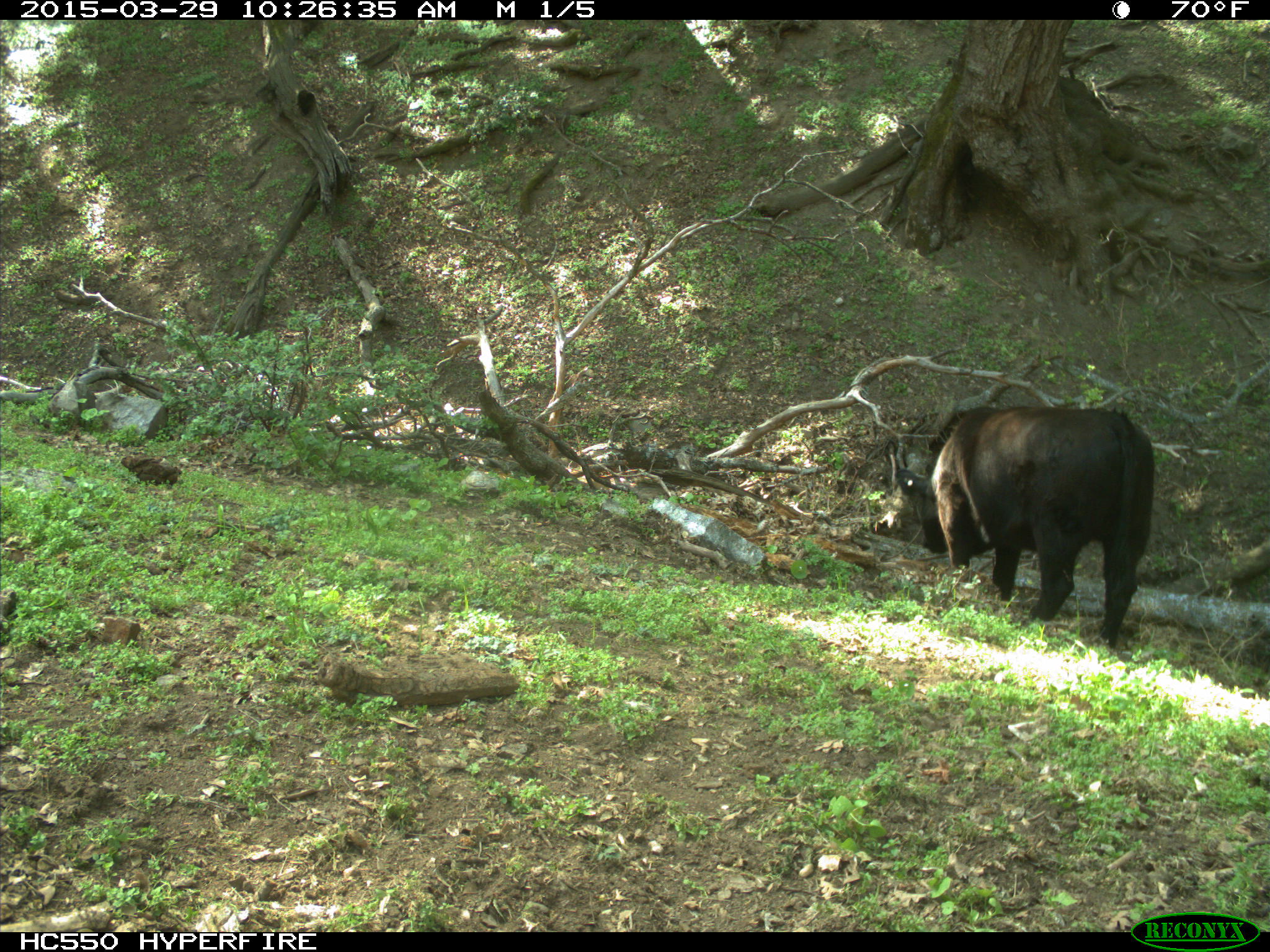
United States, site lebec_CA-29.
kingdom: Animalia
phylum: Chordata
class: Mammalia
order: Artiodactyla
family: Bovidae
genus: Bos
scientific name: Bos taurus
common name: domestic cow